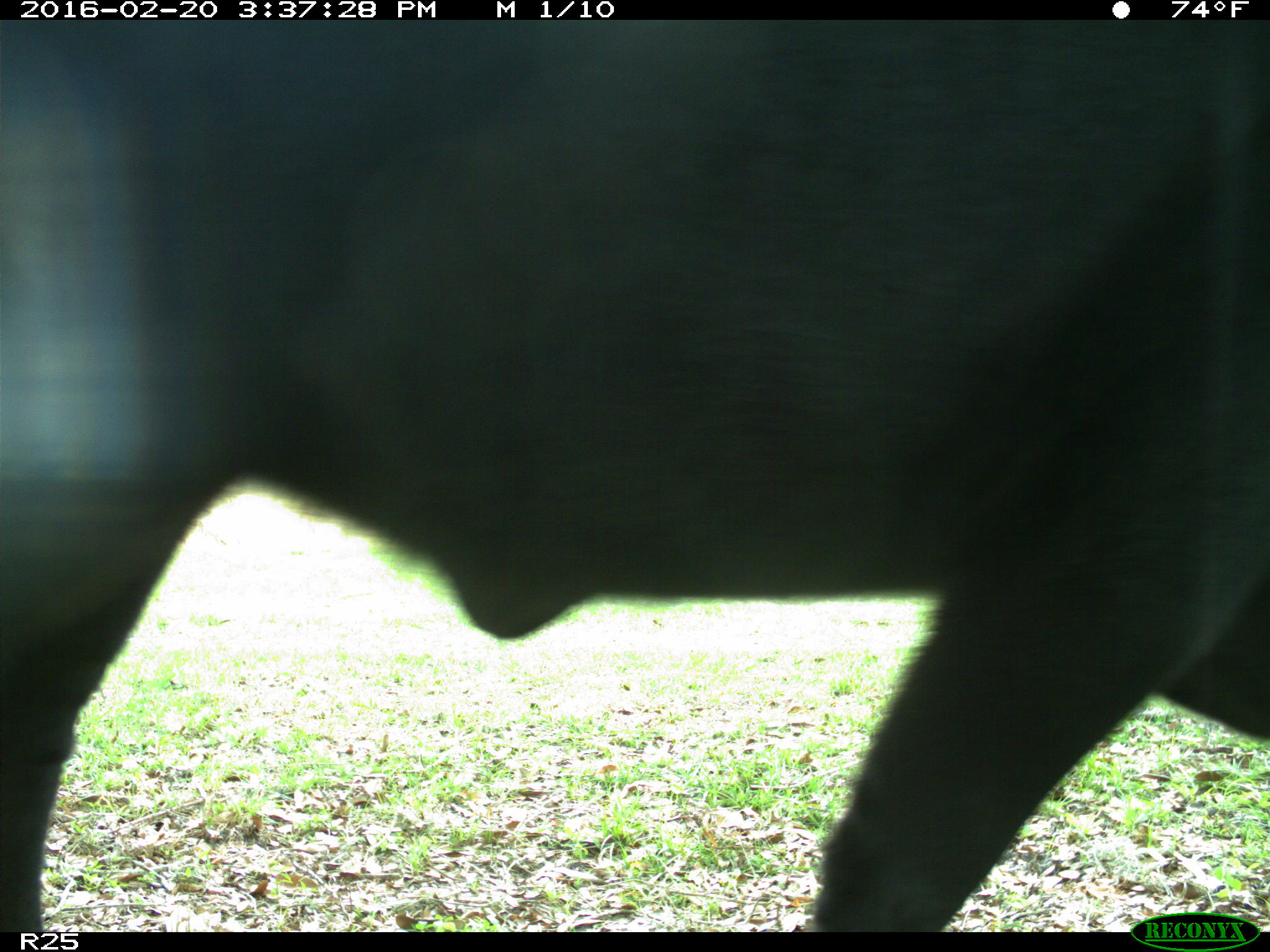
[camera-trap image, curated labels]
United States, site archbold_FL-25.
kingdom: Animalia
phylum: Chordata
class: Mammalia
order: Artiodactyla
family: Bovidae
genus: Bos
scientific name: Bos taurus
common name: domestic cow